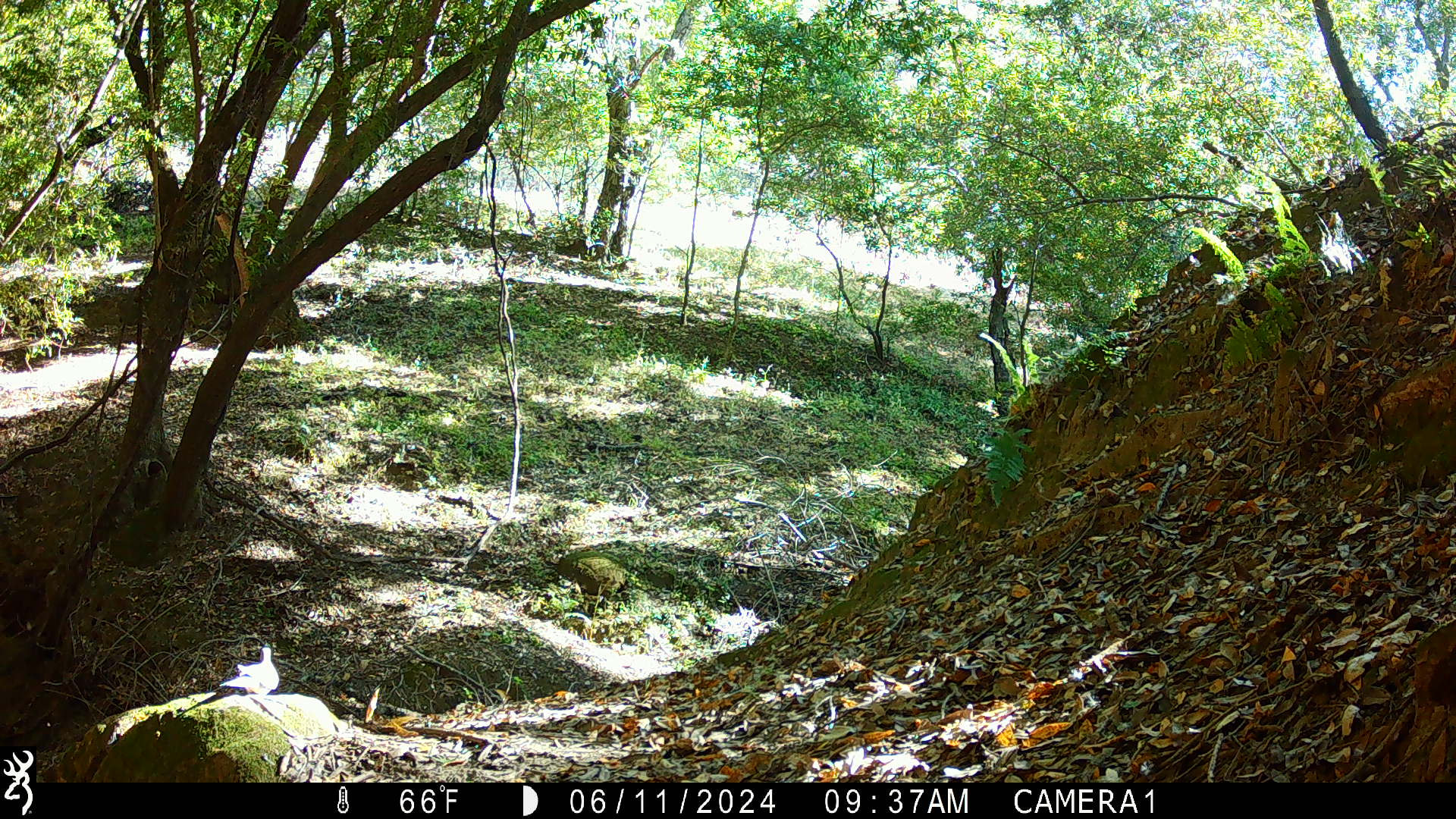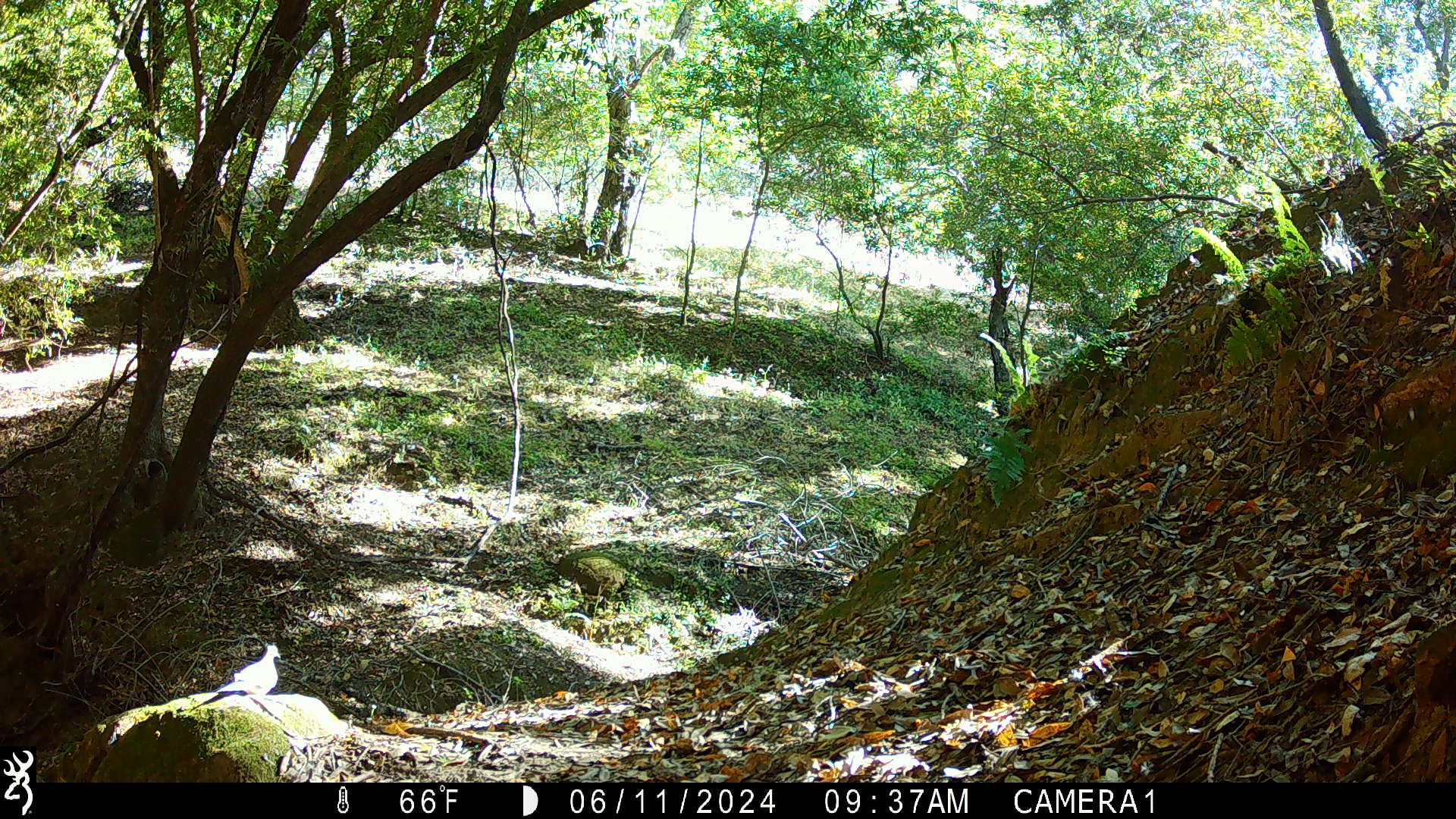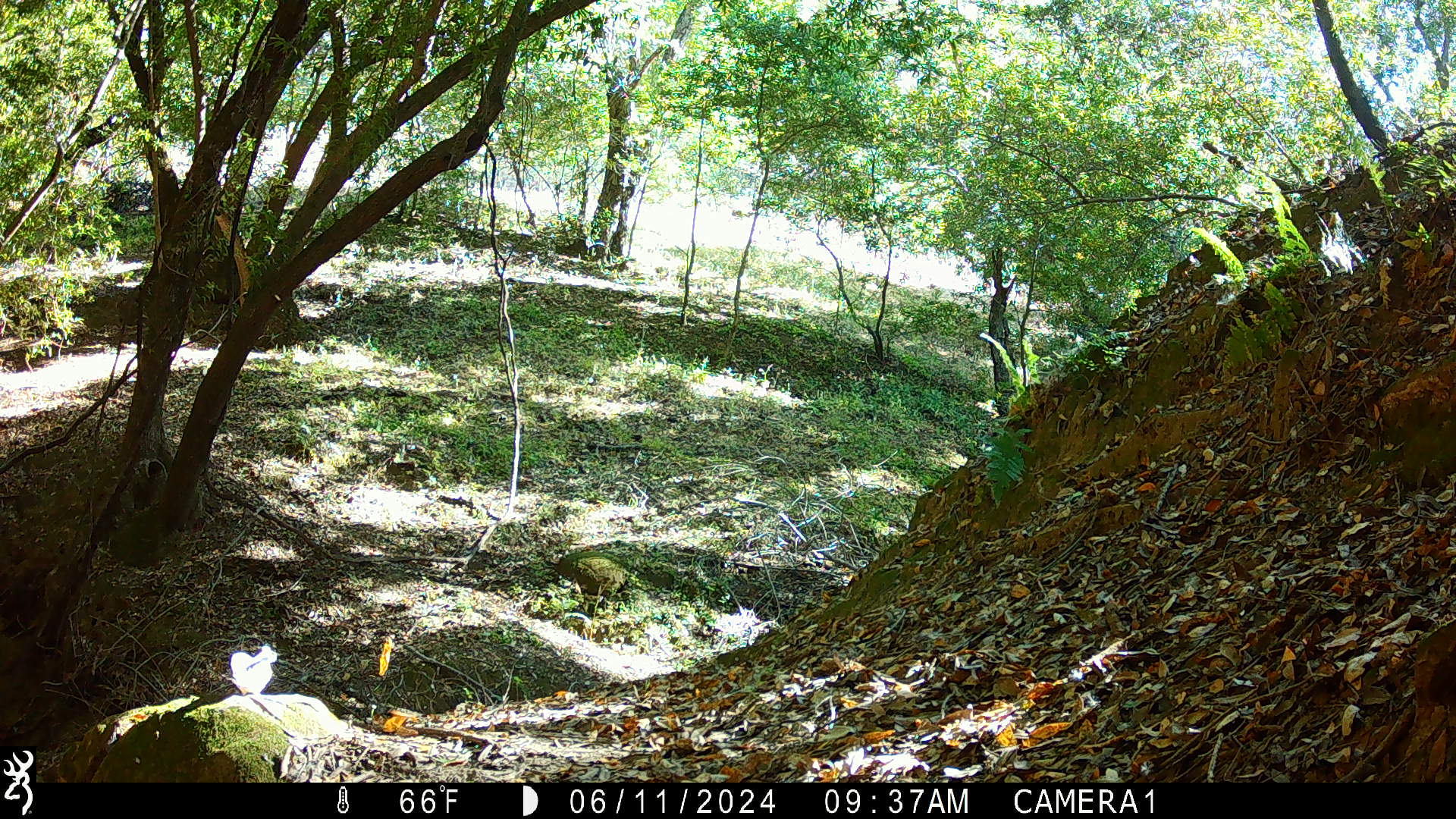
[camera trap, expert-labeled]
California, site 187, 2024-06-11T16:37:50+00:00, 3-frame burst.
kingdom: Animalia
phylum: Chordata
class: Aves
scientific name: Aves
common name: bird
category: unknown bird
Unknown bird (bird) (Aves).